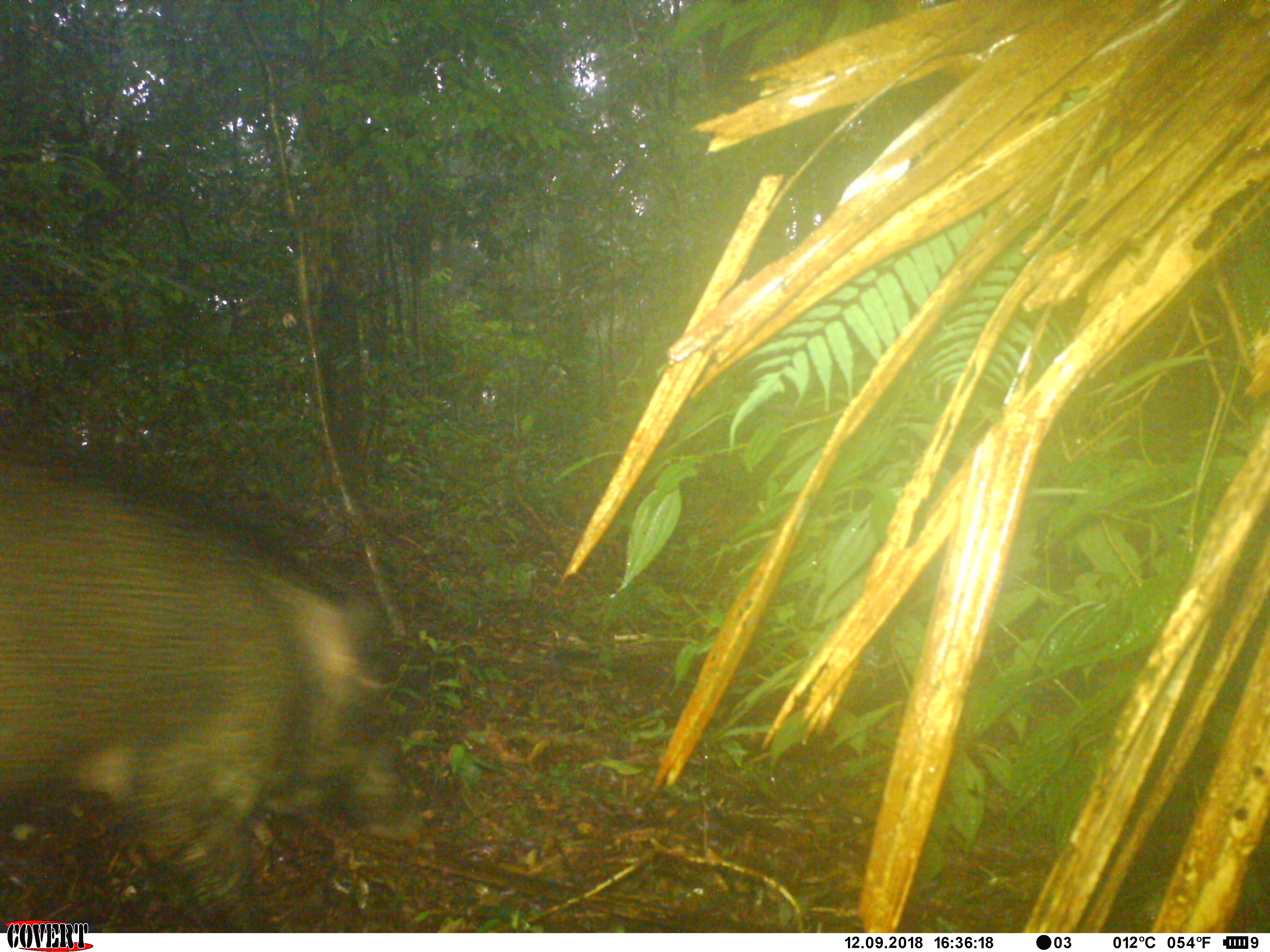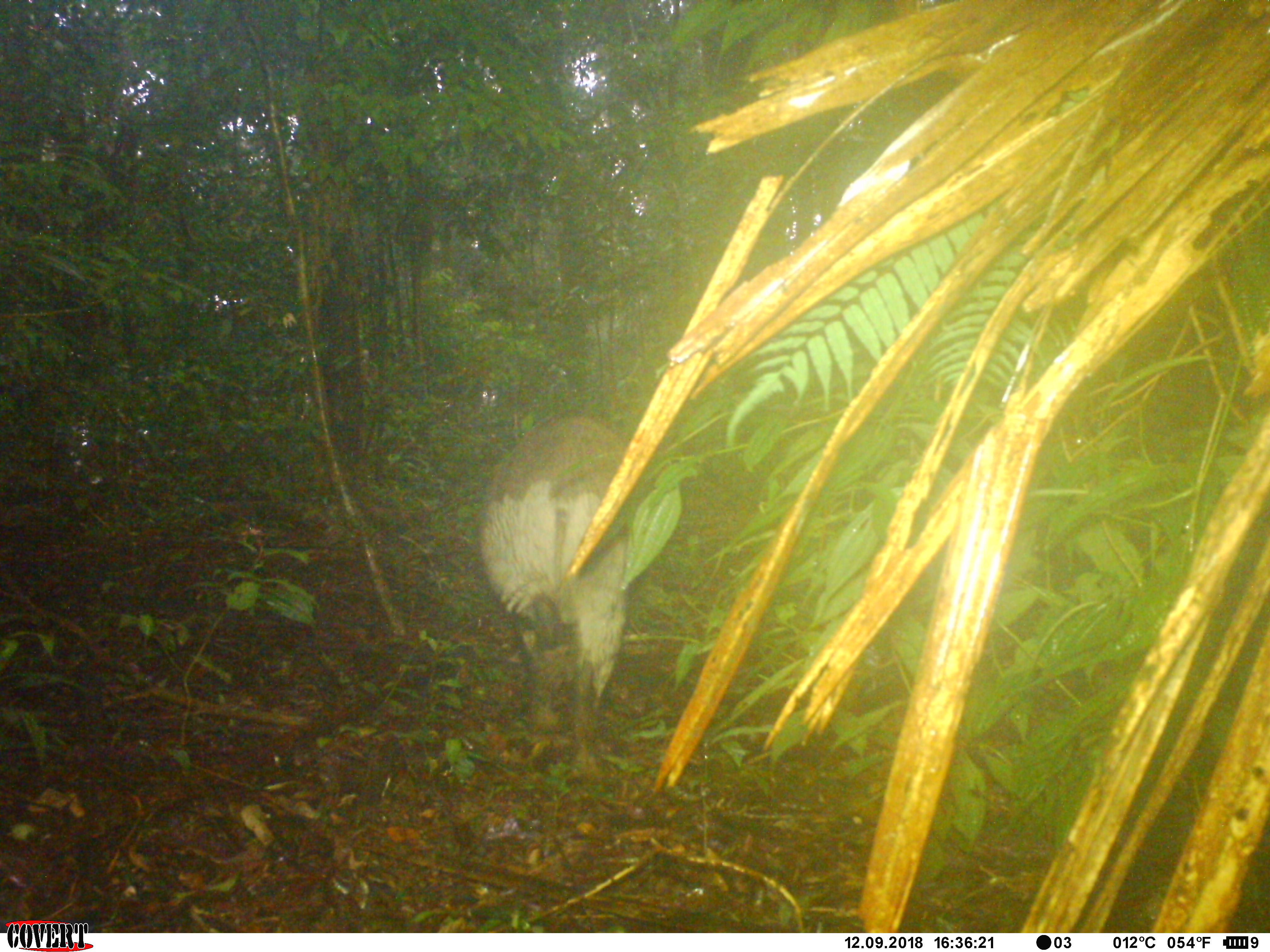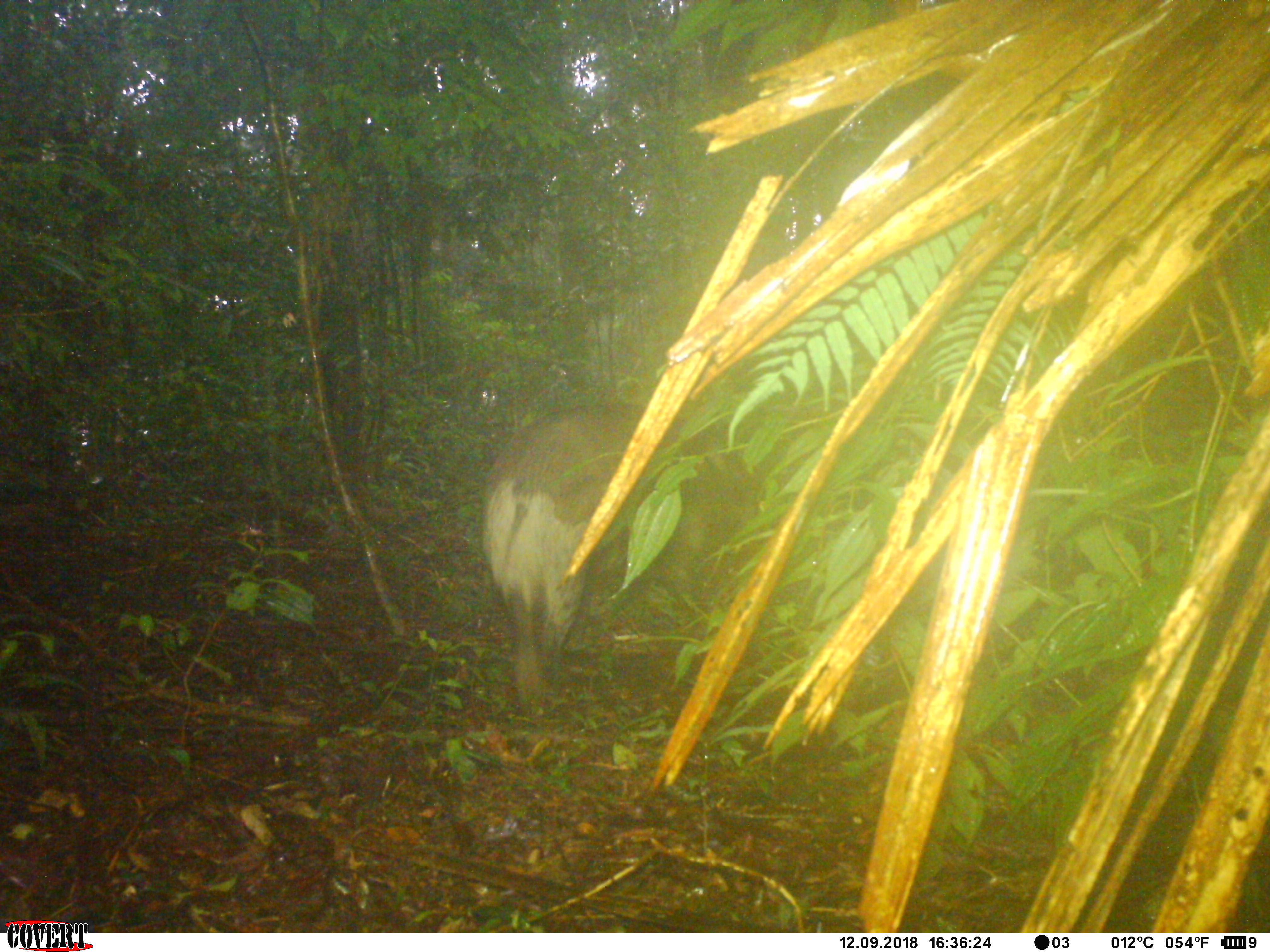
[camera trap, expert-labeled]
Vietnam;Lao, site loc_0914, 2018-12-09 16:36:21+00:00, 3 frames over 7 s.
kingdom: Animalia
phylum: Chordata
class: Mammalia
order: Artiodactyla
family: Suidae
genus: Sus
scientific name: Sus scrofa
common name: eurasian wild pig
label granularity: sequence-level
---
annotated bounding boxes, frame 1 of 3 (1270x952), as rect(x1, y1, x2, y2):
eurasian wild pig: rect(0, 460, 426, 931)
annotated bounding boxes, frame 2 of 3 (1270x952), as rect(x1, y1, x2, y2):
eurasian wild pig: rect(480, 409, 643, 784)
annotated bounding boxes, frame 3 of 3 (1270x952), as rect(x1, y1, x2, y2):
eurasian wild pig: rect(482, 400, 747, 718)